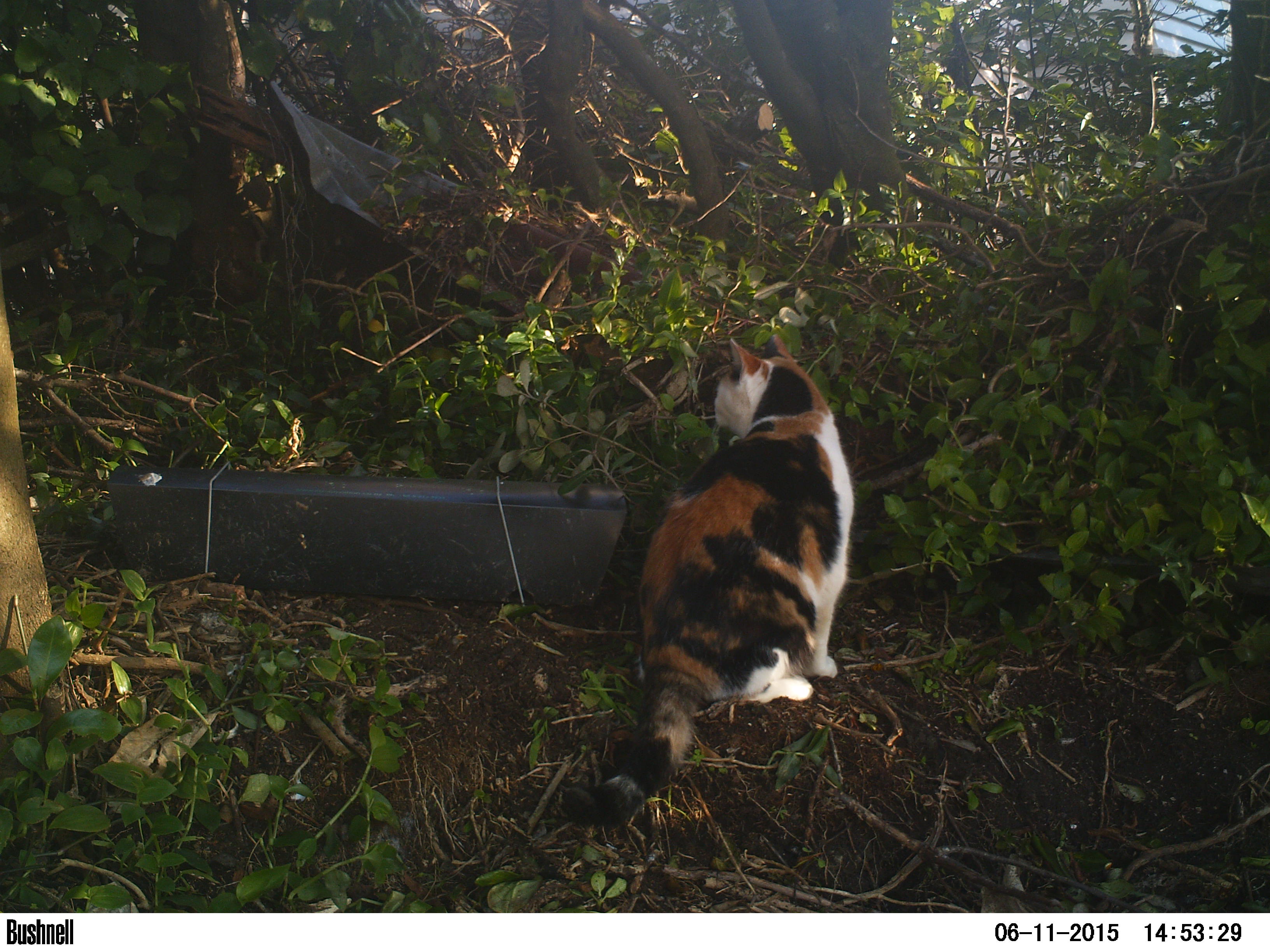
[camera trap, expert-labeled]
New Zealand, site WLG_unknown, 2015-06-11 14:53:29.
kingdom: Animalia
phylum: Chordata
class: Mammalia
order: Carnivora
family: Felidae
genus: Felis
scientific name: Felis catus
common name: domestic cat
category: cat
Cat (domestic cat) (Felis catus).